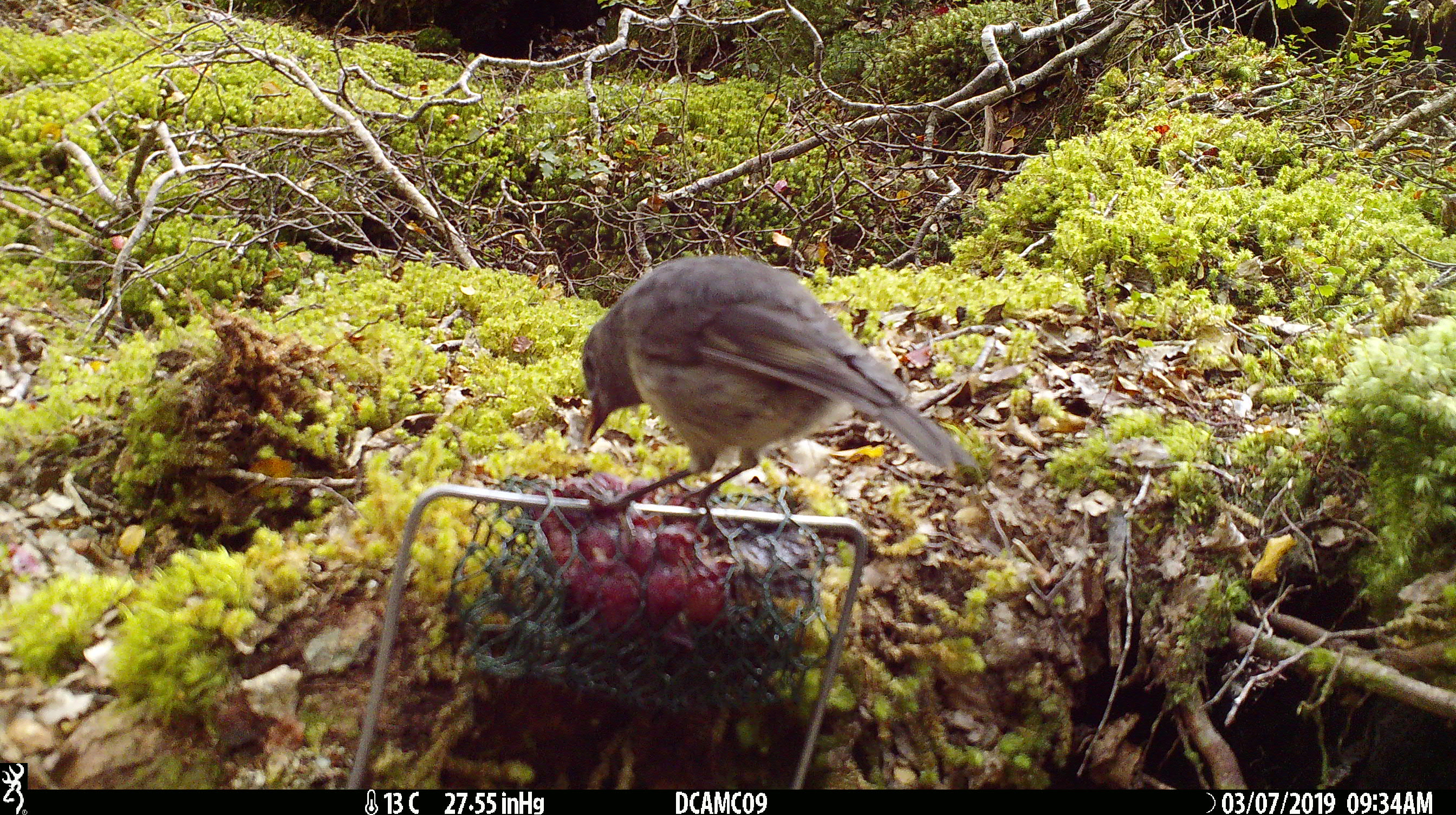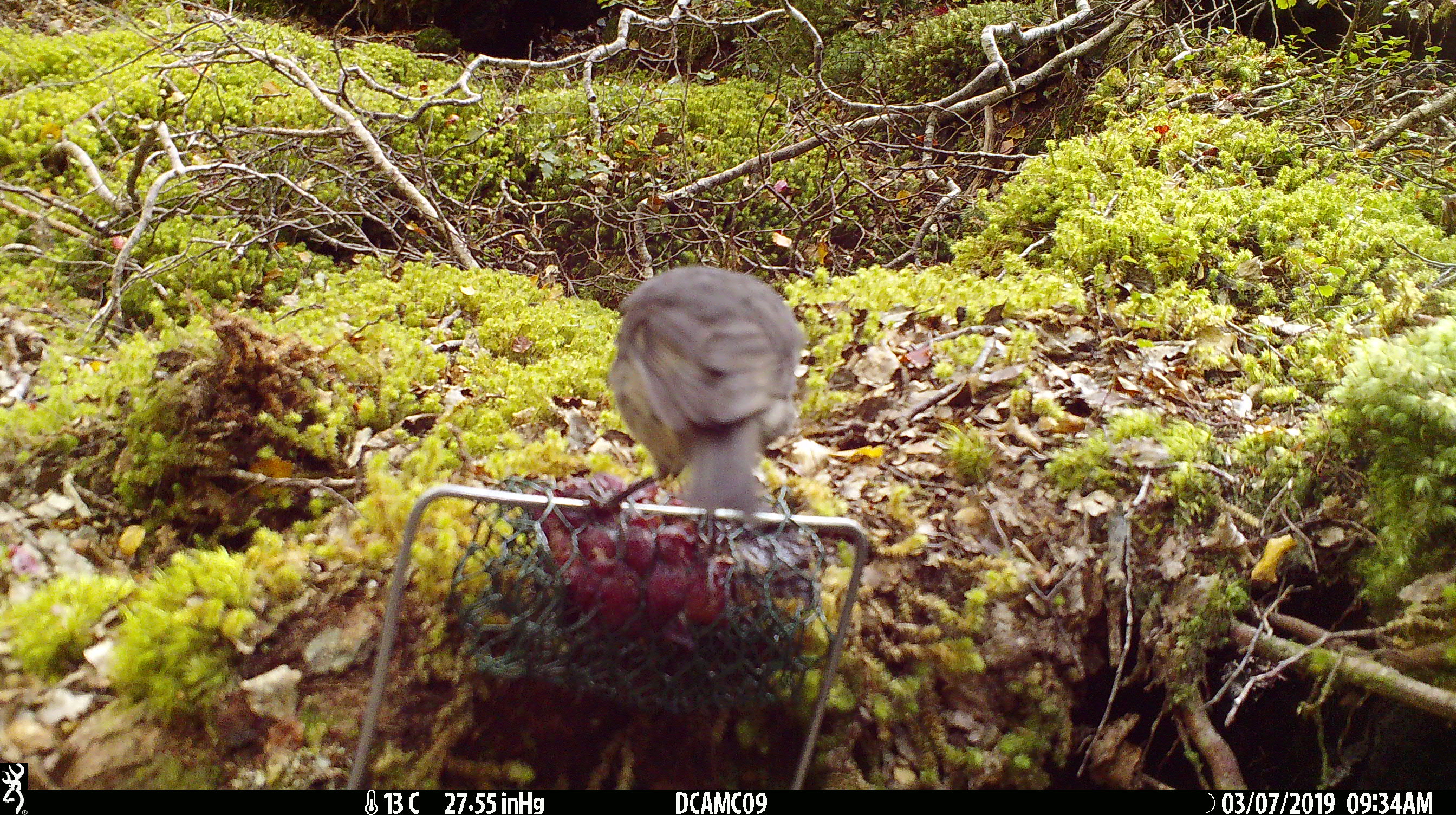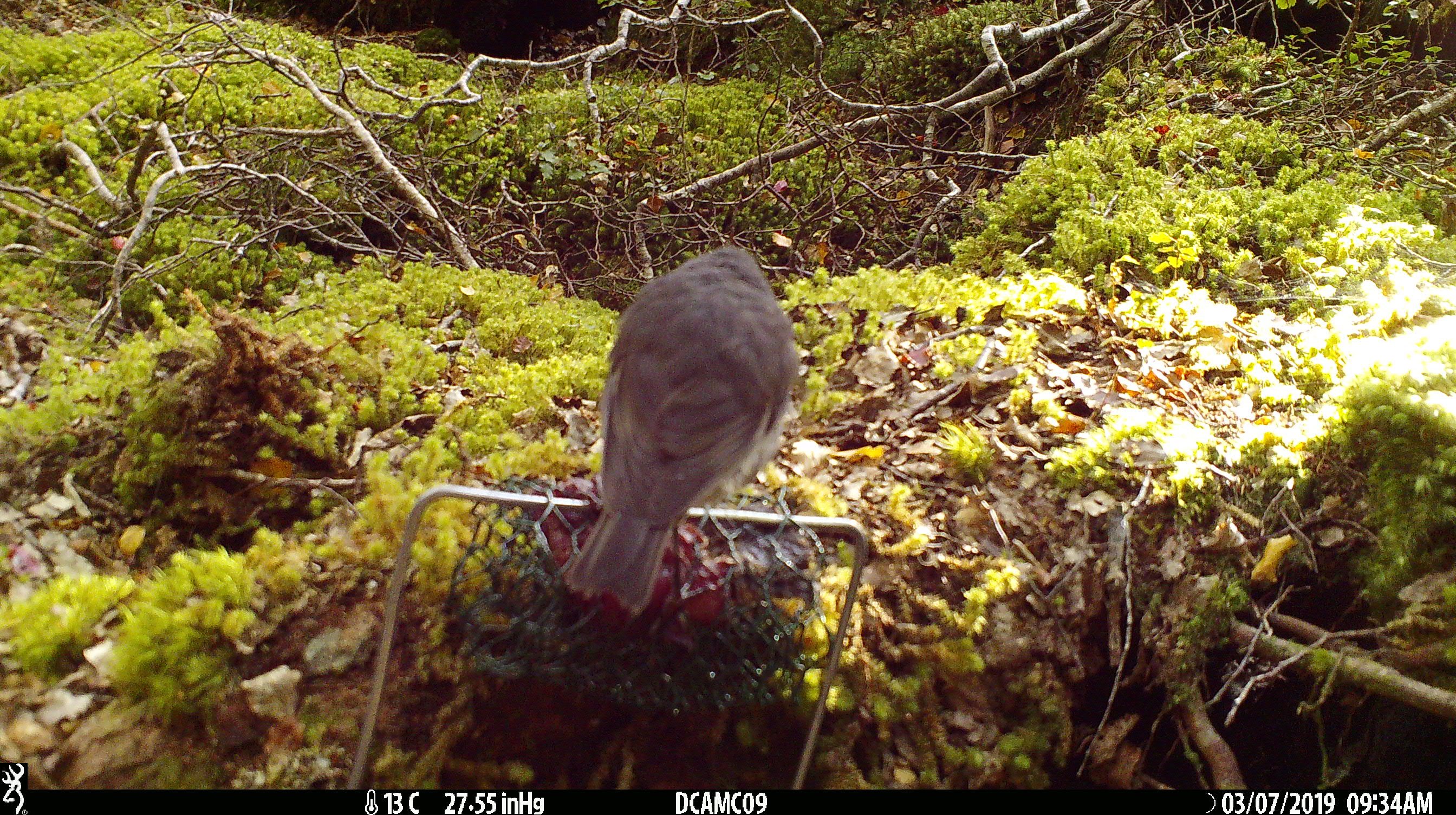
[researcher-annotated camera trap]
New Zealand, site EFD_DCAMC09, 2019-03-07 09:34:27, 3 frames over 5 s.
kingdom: Animalia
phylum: Chordata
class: Aves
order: Passeriformes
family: Petroicidae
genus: Petroica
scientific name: Petroica australis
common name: new zealand robin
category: robin